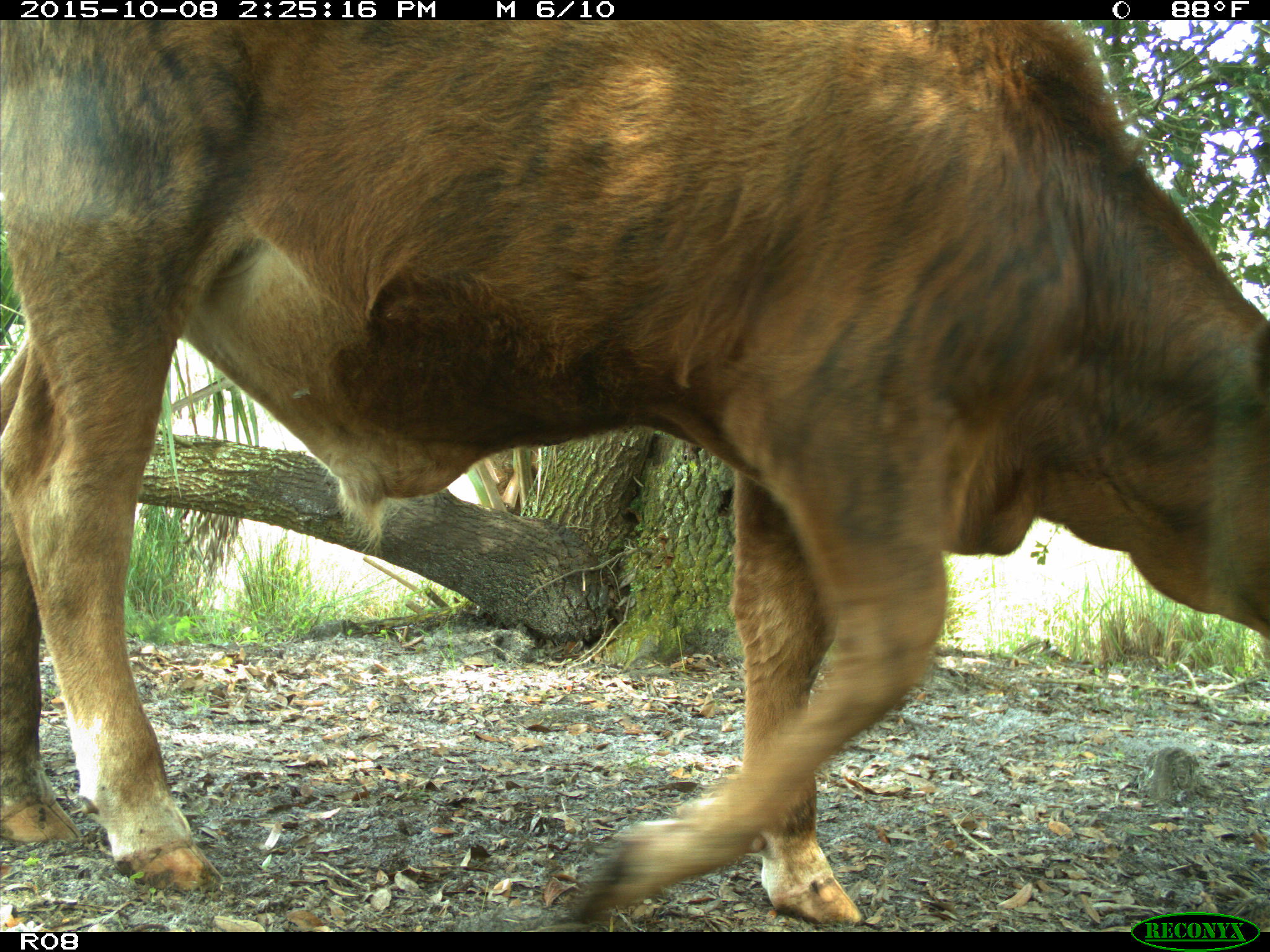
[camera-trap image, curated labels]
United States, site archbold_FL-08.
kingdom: Animalia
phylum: Chordata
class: Mammalia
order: Artiodactyla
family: Bovidae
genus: Bos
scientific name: Bos taurus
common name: domestic cow